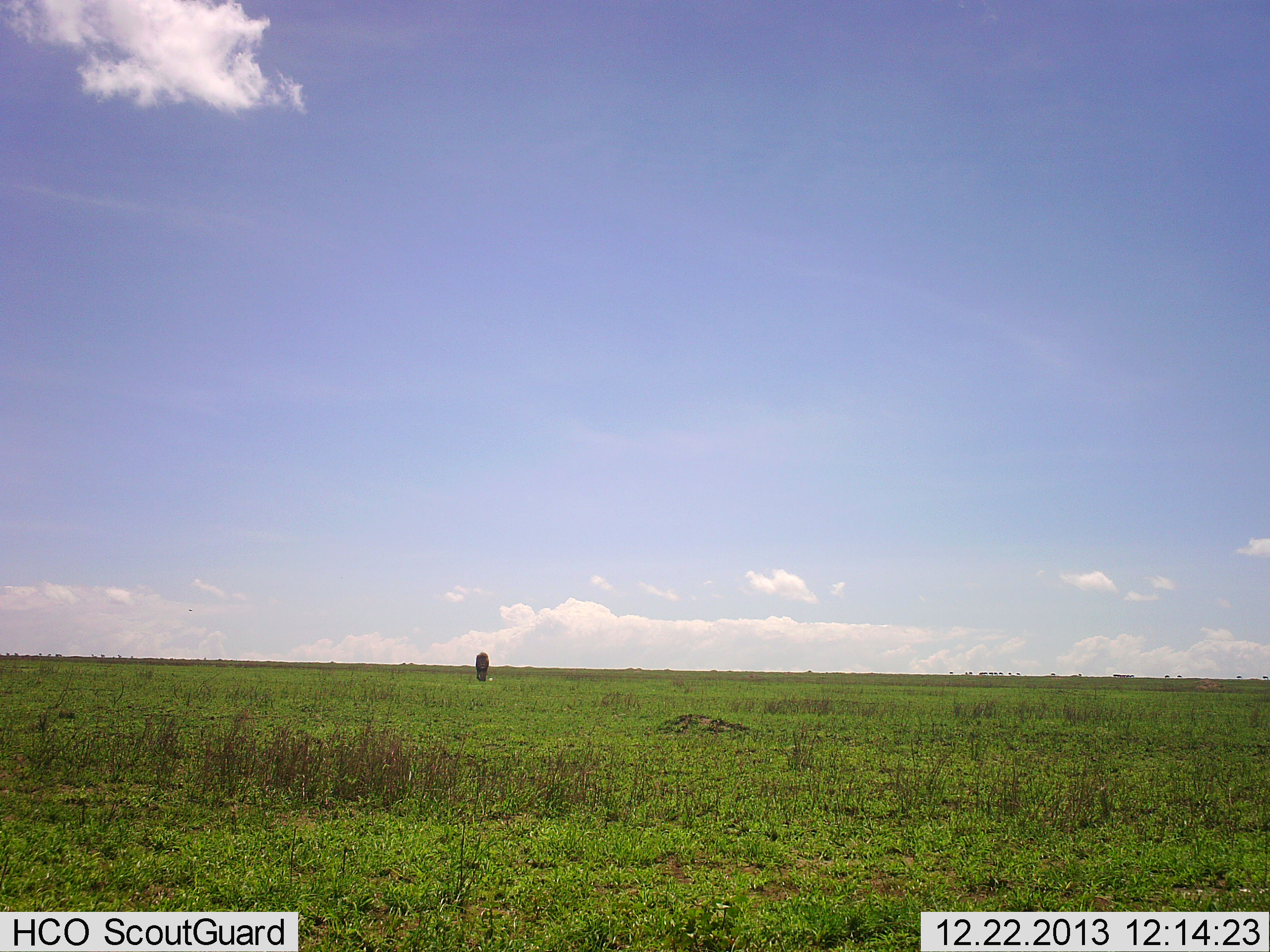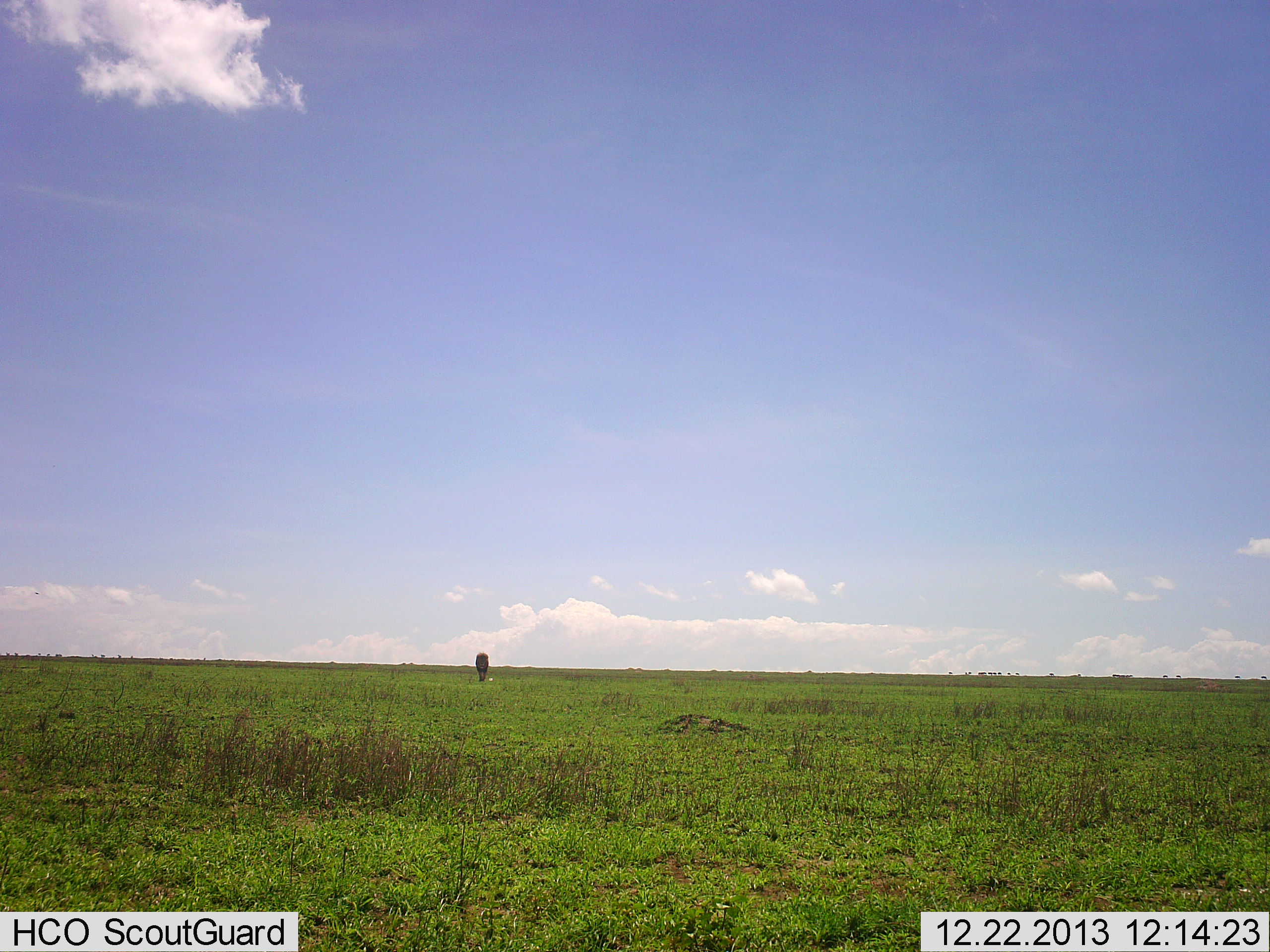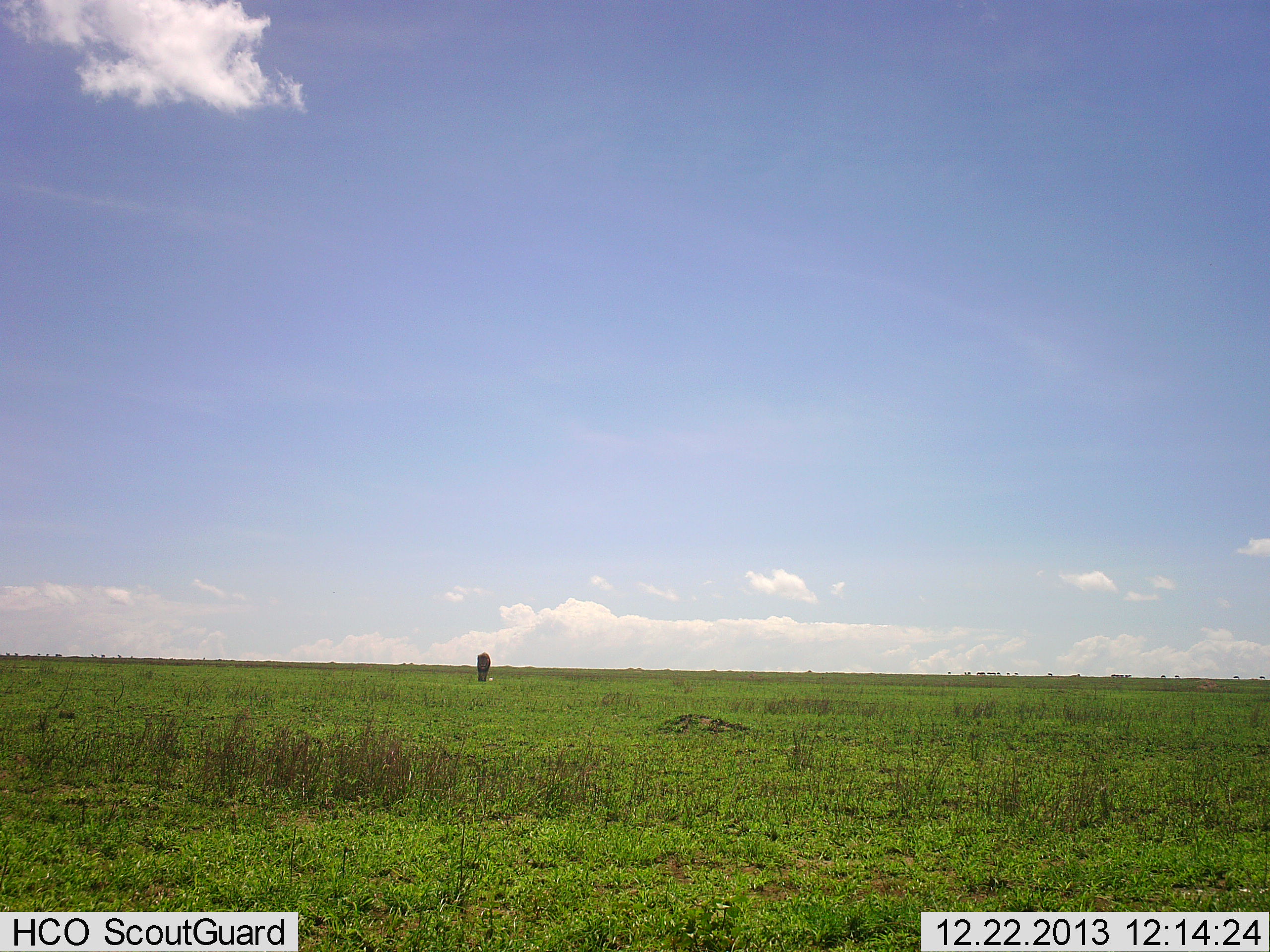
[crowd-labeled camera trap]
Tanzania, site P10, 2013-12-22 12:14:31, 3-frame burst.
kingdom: Animalia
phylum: Chordata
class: Mammalia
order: Artiodactyla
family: Bovidae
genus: Connochaetes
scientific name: Connochaetes taurinus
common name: blue wildebeest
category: wildebeest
Wildebeest (blue wildebeest) (Connochaetes taurinus), count 1. Behavior (volunteer vote fractions): standing 17%, resting 0%, moving 33%, interacting 0%. Young present (vote fraction): 0%. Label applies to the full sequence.